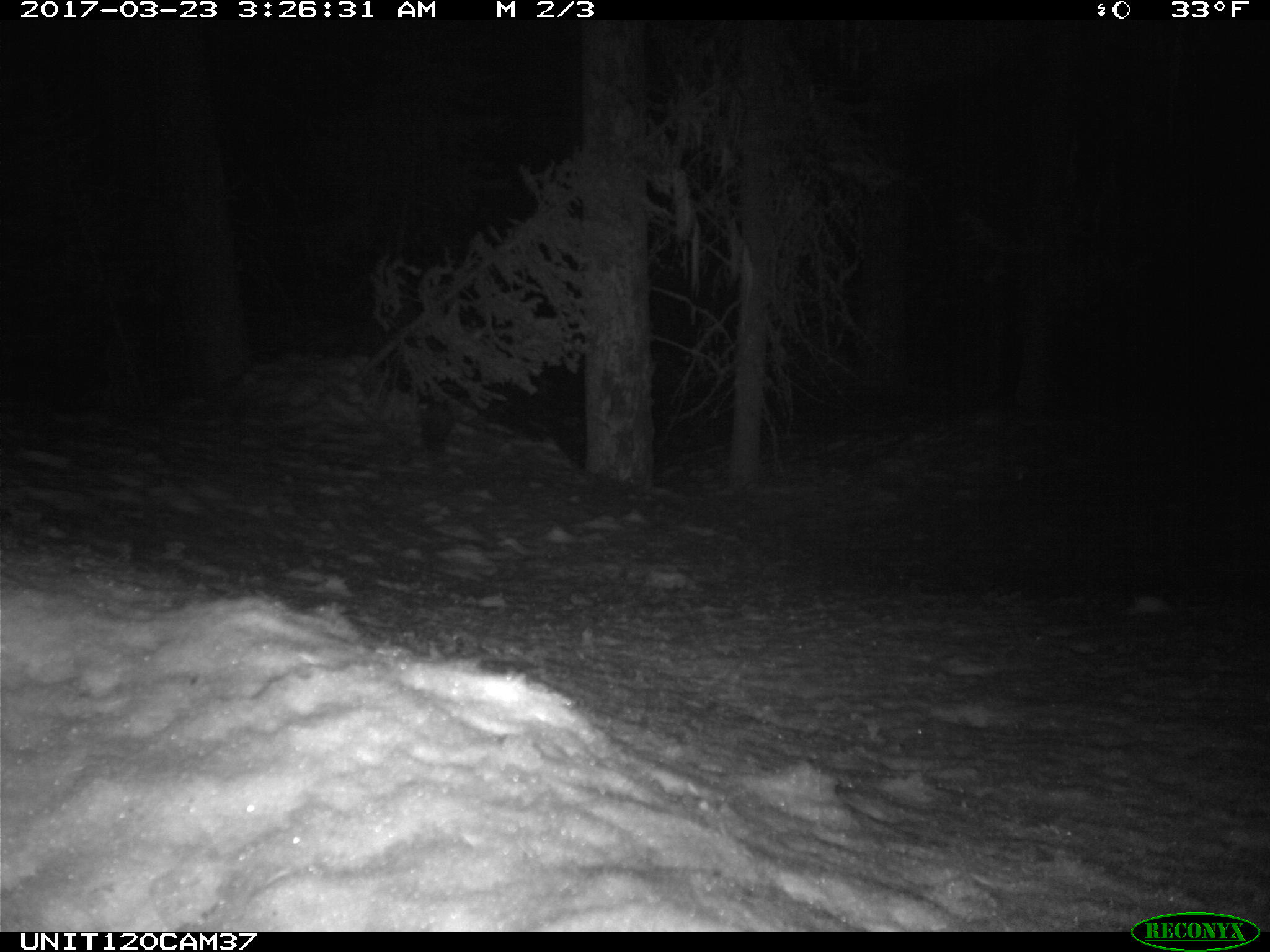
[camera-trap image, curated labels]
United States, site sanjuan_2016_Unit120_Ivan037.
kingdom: Animalia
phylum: Chordata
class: Mammalia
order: Carnivora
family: Mustelidae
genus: Martes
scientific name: Martes americana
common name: american marten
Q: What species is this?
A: Martes americana (american marten).